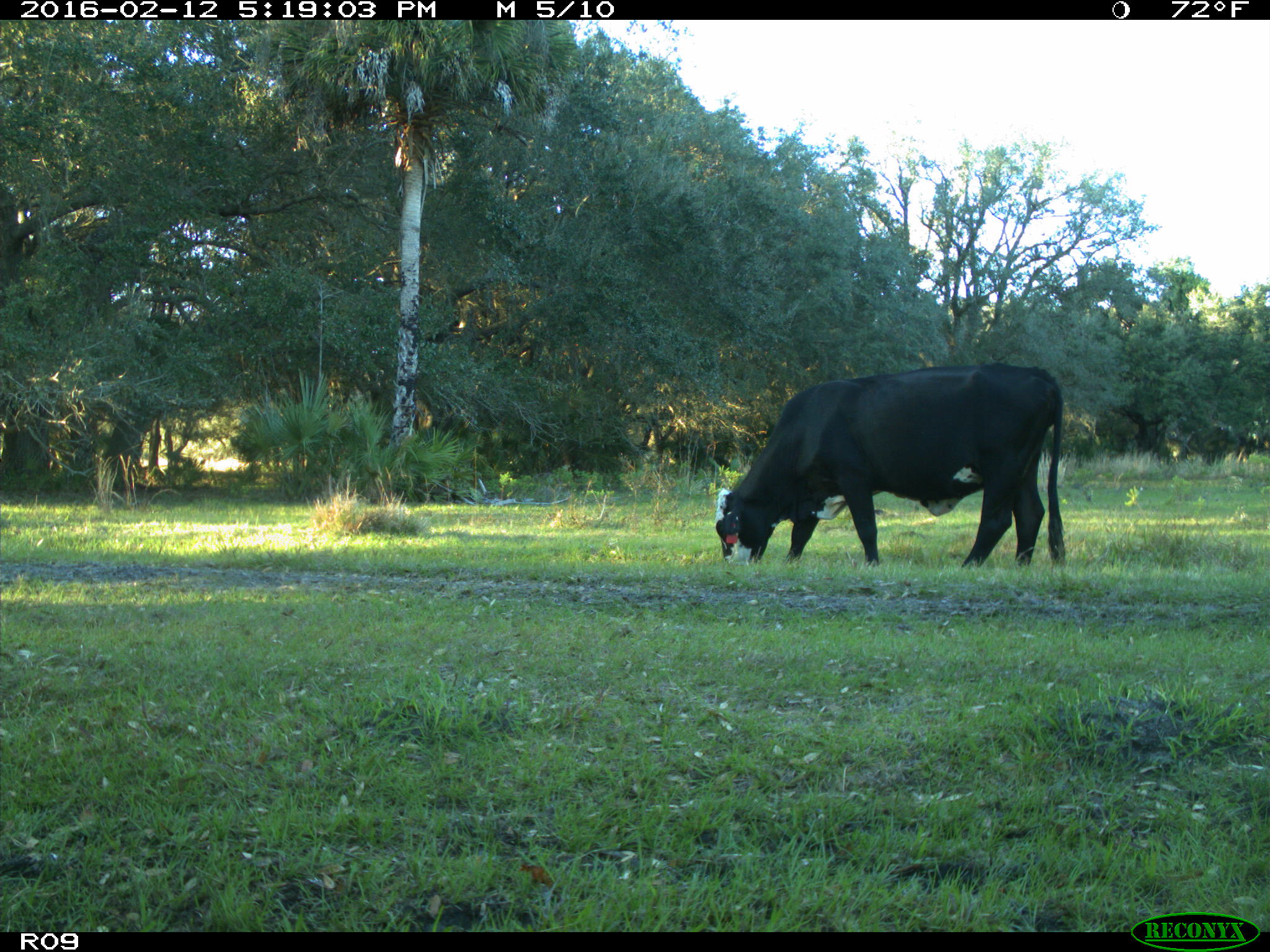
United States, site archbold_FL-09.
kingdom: Animalia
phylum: Chordata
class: Mammalia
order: Artiodactyla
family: Bovidae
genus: Bos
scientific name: Bos taurus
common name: domestic cow